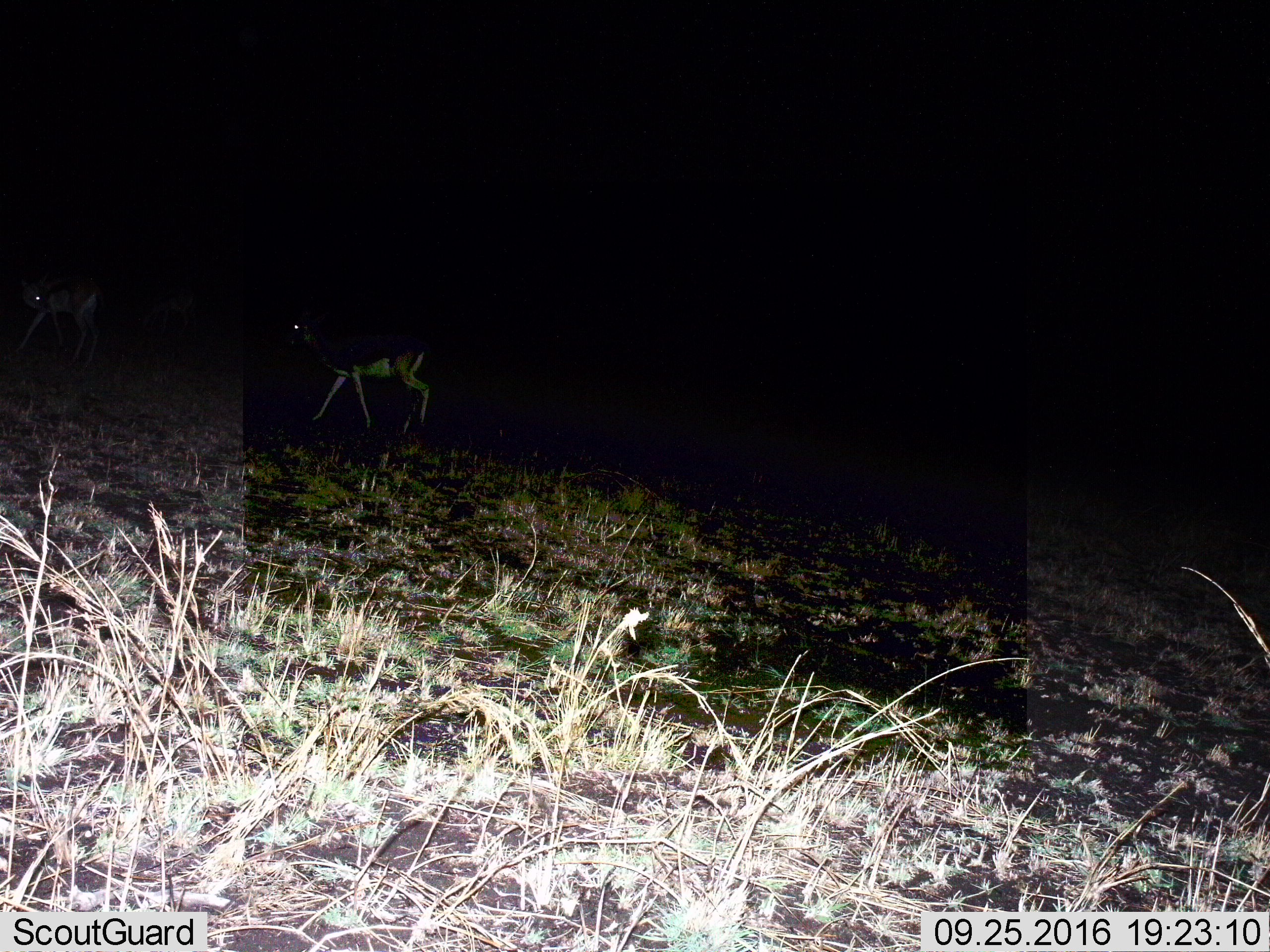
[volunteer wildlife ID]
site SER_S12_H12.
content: unidentified animal